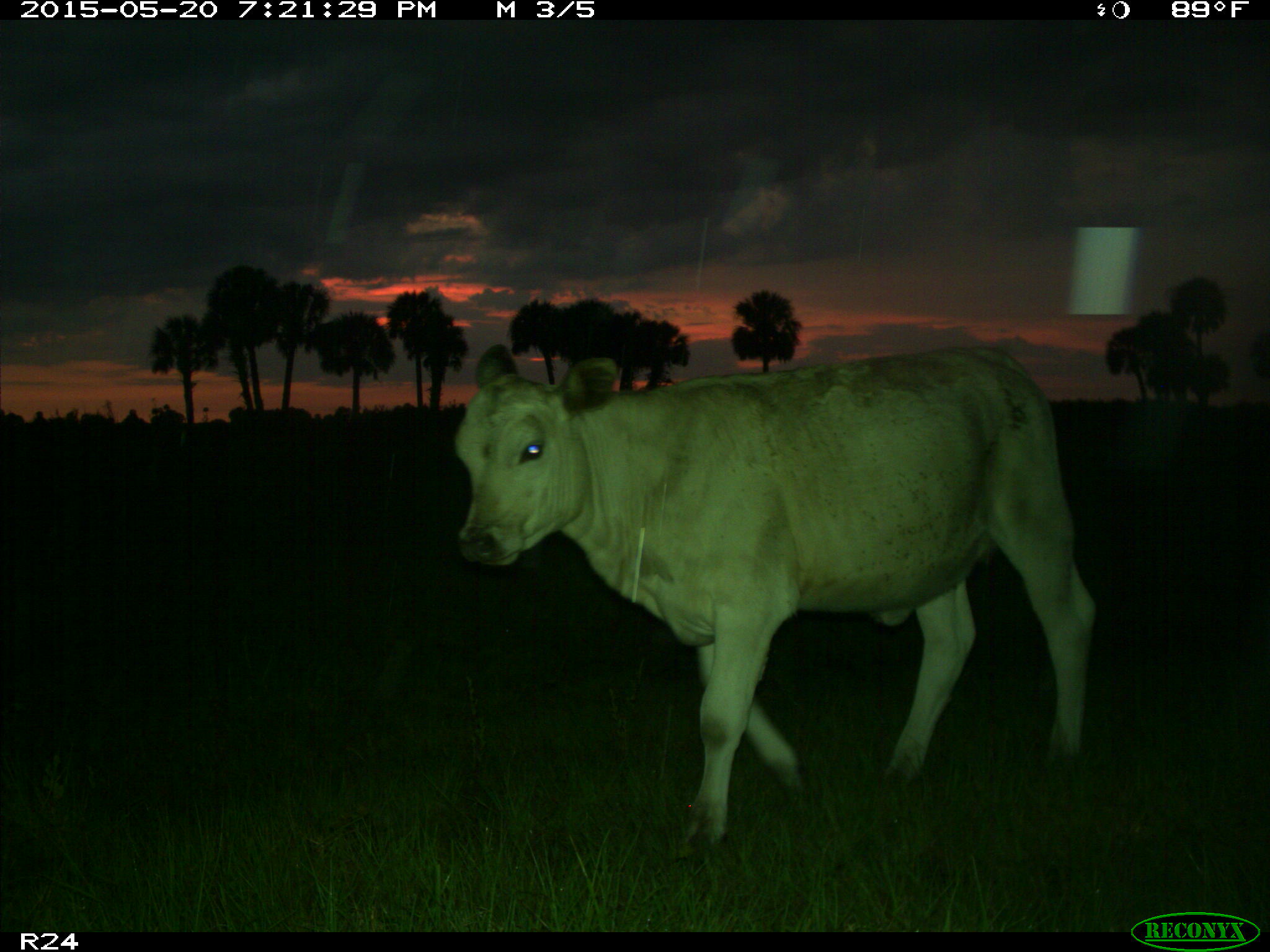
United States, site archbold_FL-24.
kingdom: Animalia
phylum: Chordata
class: Mammalia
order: Artiodactyla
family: Bovidae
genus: Bos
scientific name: Bos taurus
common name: domestic cow